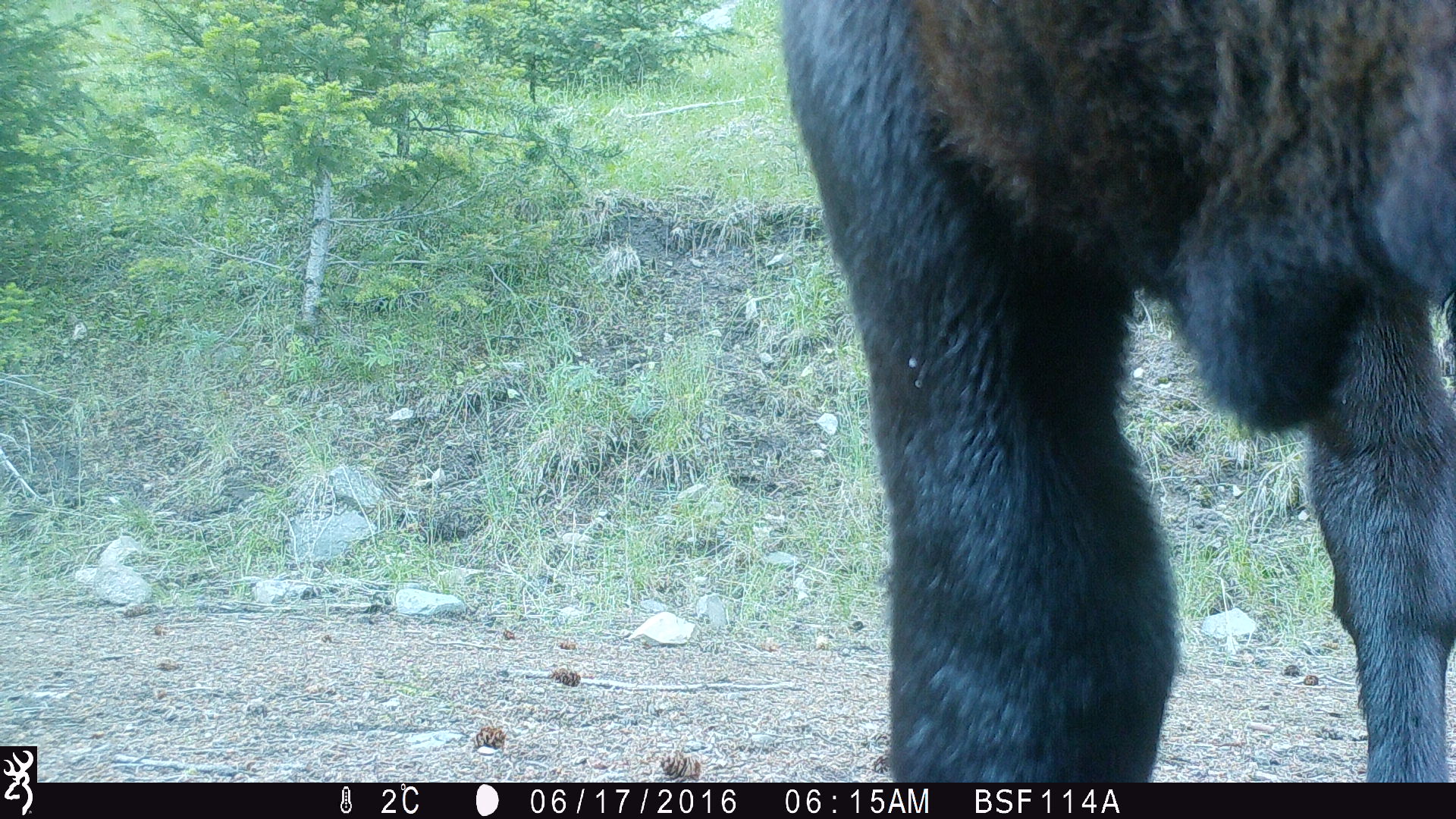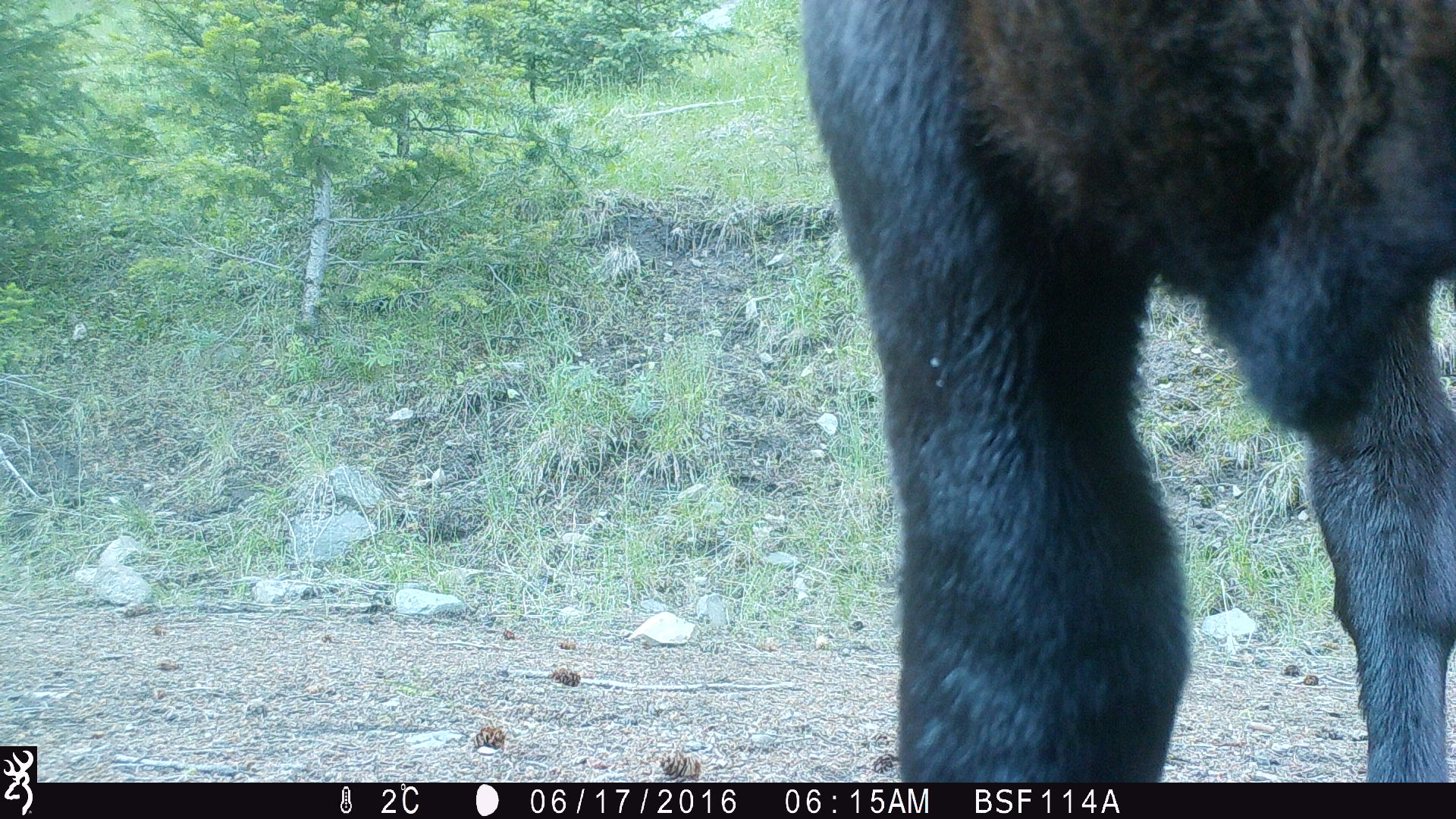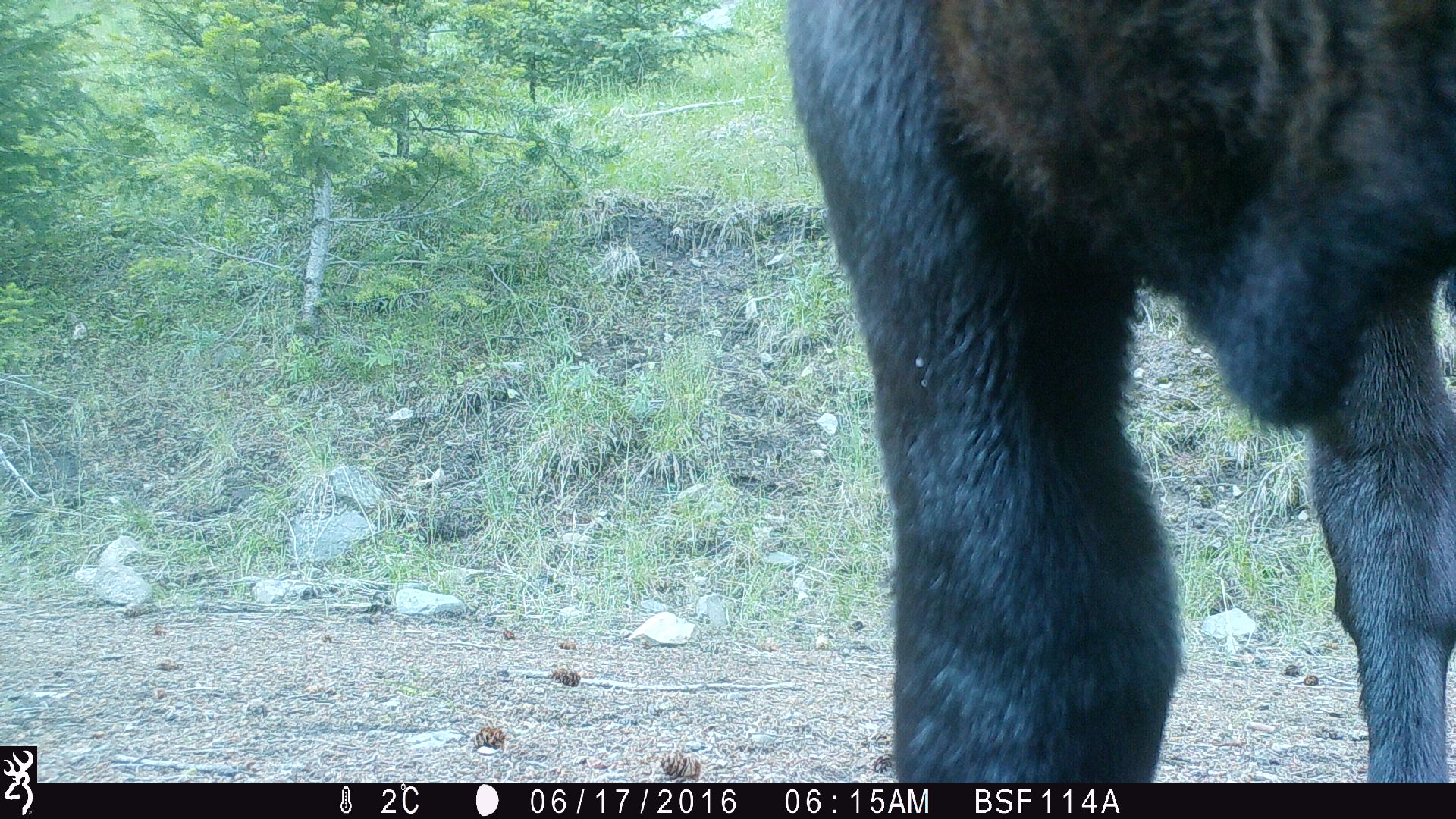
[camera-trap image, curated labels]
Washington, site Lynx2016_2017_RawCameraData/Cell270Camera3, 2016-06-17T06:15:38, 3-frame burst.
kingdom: Animalia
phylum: Chordata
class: Mammalia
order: Artiodactyla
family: Bovidae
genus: Bos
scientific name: Bos taurus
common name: domestic cattle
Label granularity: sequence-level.